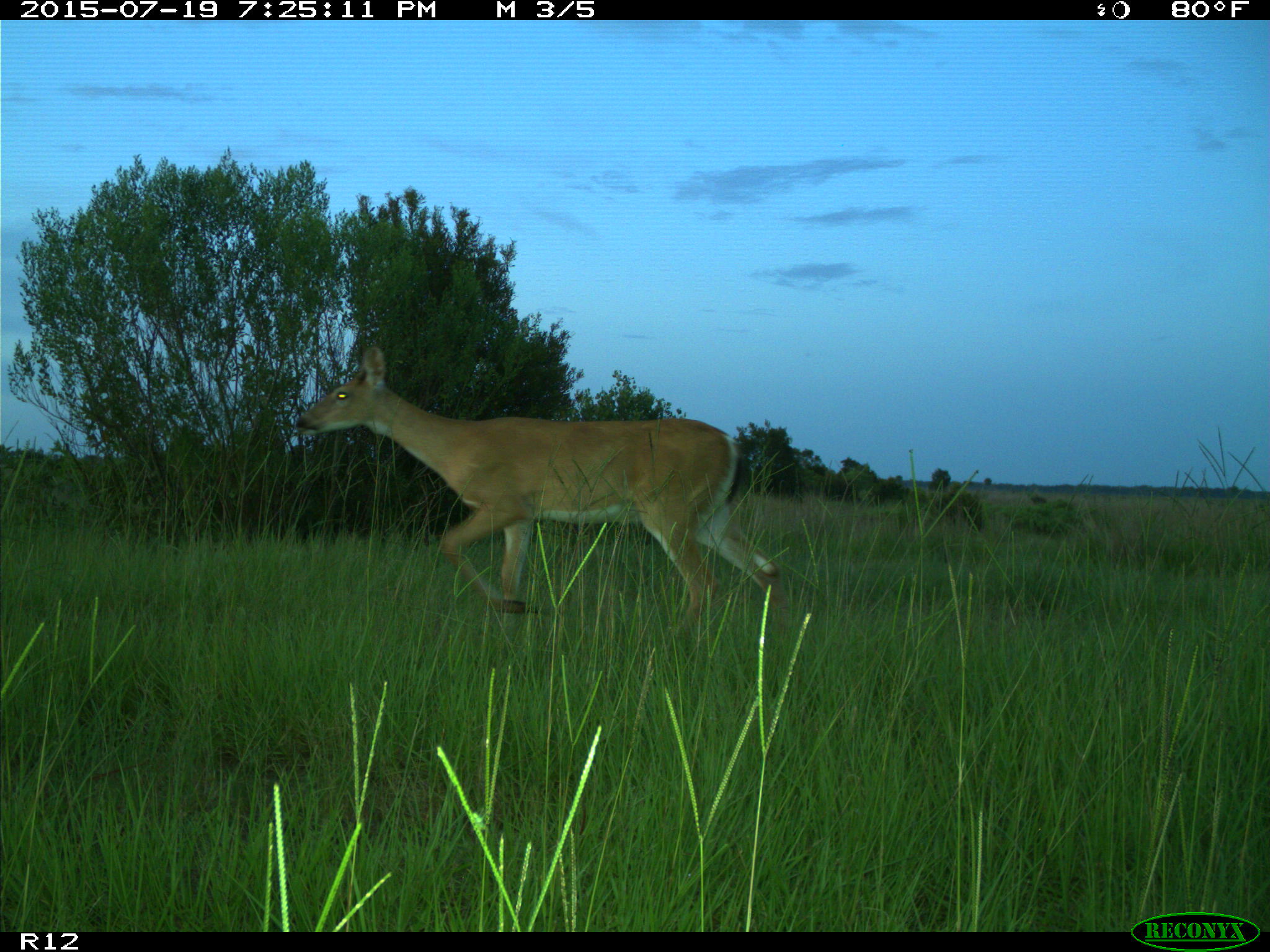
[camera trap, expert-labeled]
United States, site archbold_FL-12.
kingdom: Animalia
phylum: Chordata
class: Mammalia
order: Artiodactyla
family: Cervidae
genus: Odocoileus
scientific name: Odocoileus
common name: deer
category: unidentified deer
Unidentified deer (deer) (Odocoileus).